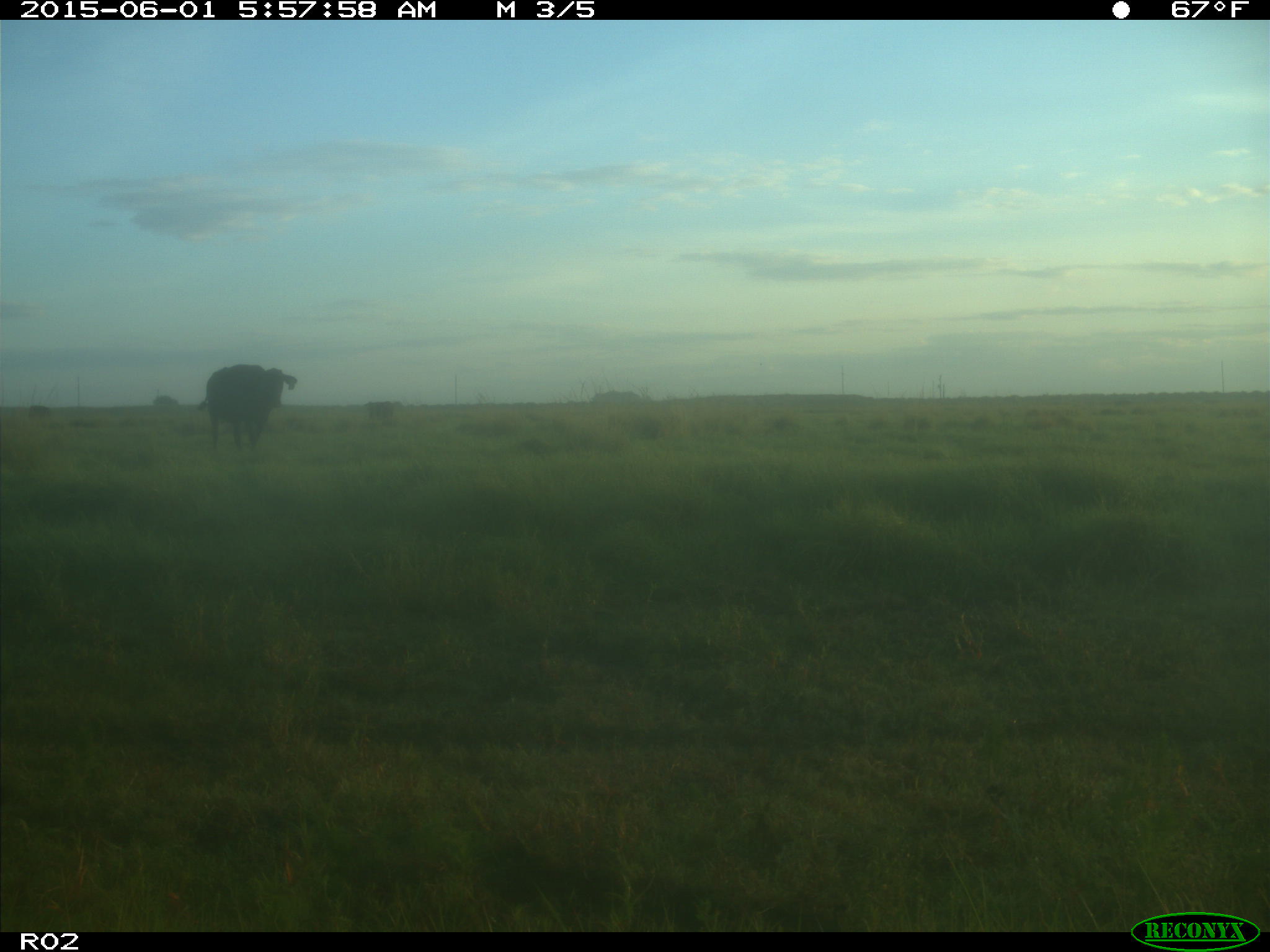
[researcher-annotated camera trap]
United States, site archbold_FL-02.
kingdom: Animalia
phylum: Chordata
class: Mammalia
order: Artiodactyla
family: Bovidae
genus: Bos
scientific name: Bos taurus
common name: domestic cow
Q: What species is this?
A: Bos taurus (domestic cow).